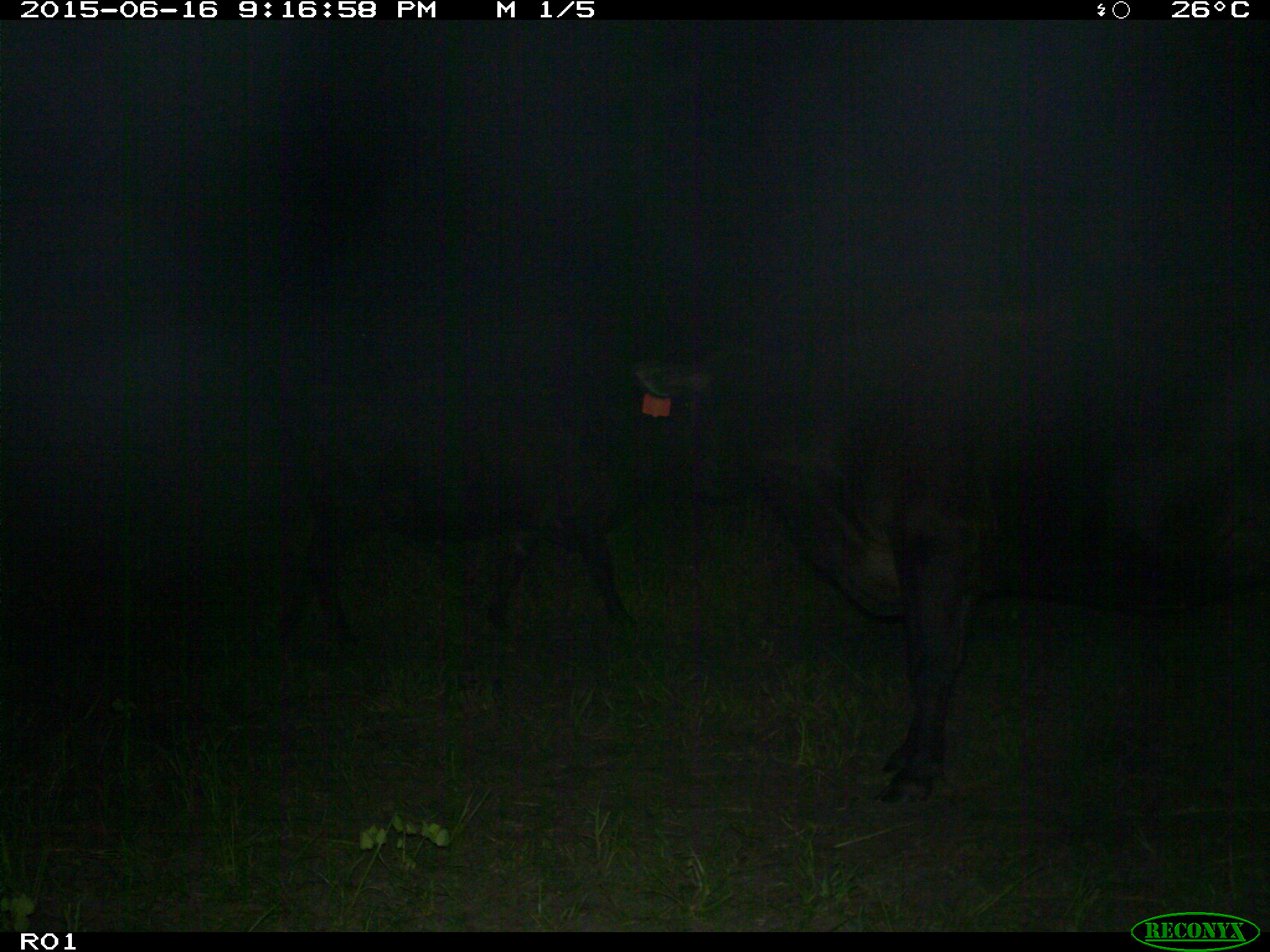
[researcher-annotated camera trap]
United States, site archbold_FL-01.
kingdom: Animalia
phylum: Chordata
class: Mammalia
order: Artiodactyla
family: Bovidae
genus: Bos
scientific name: Bos taurus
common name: domestic cow